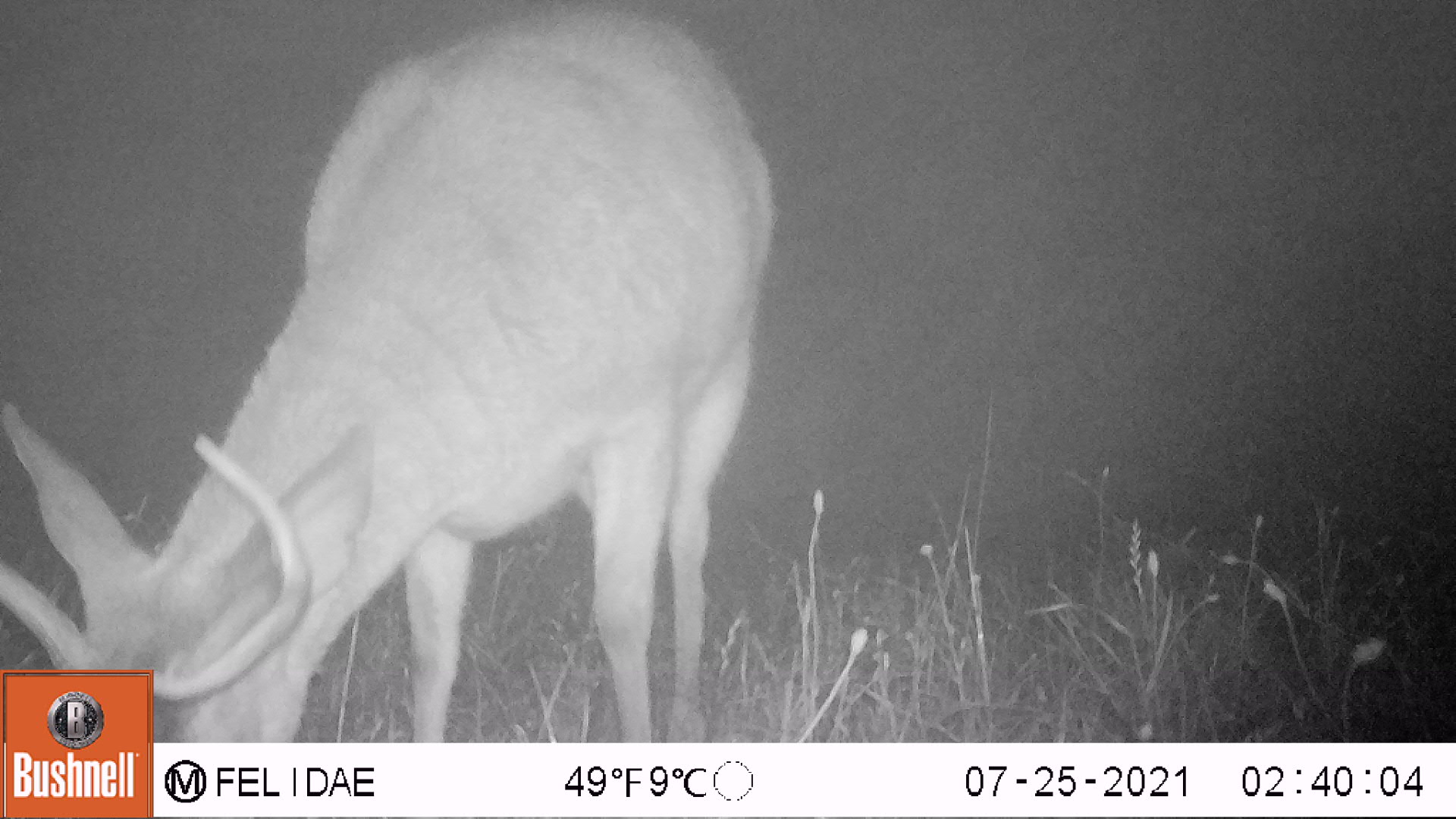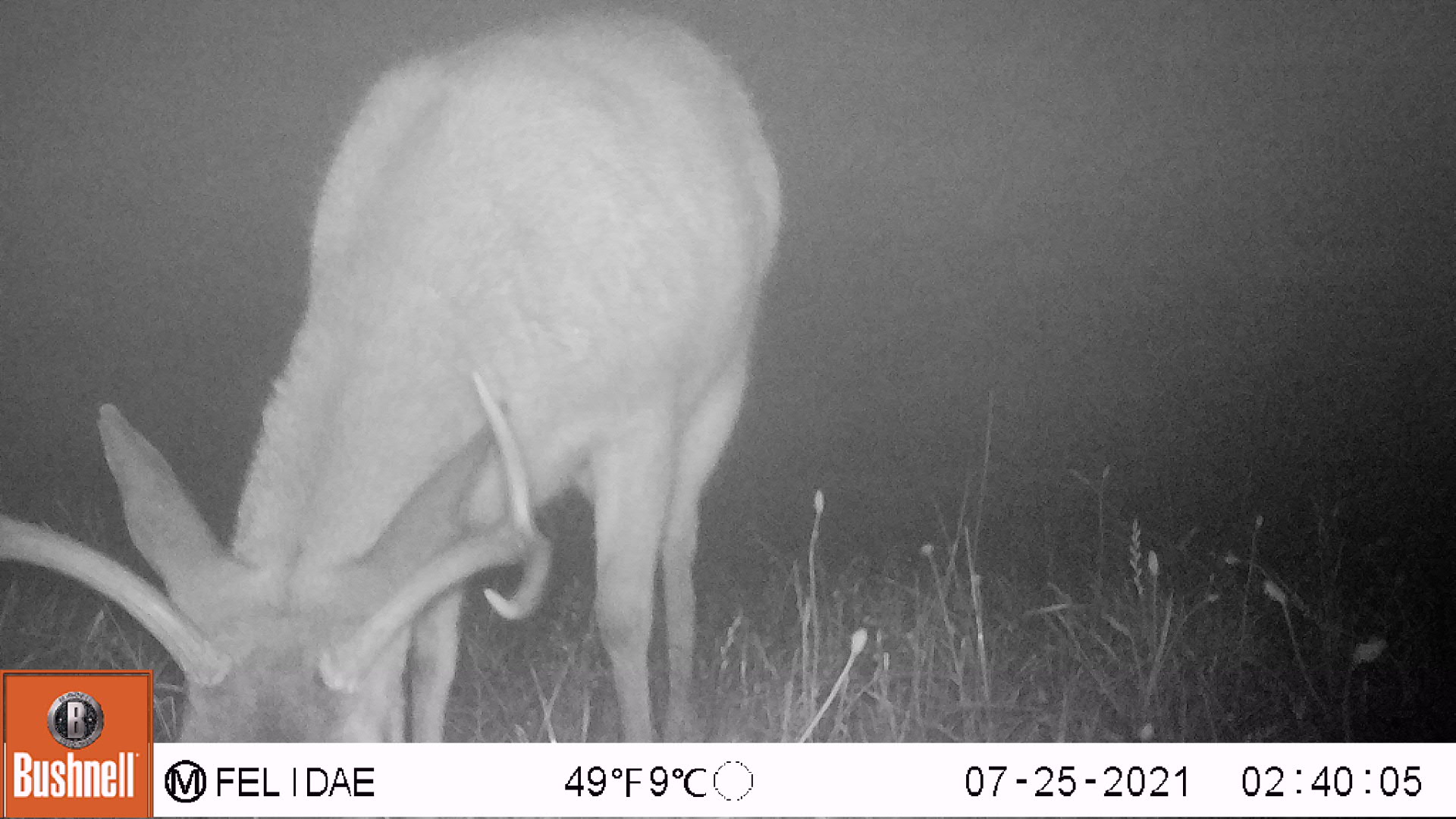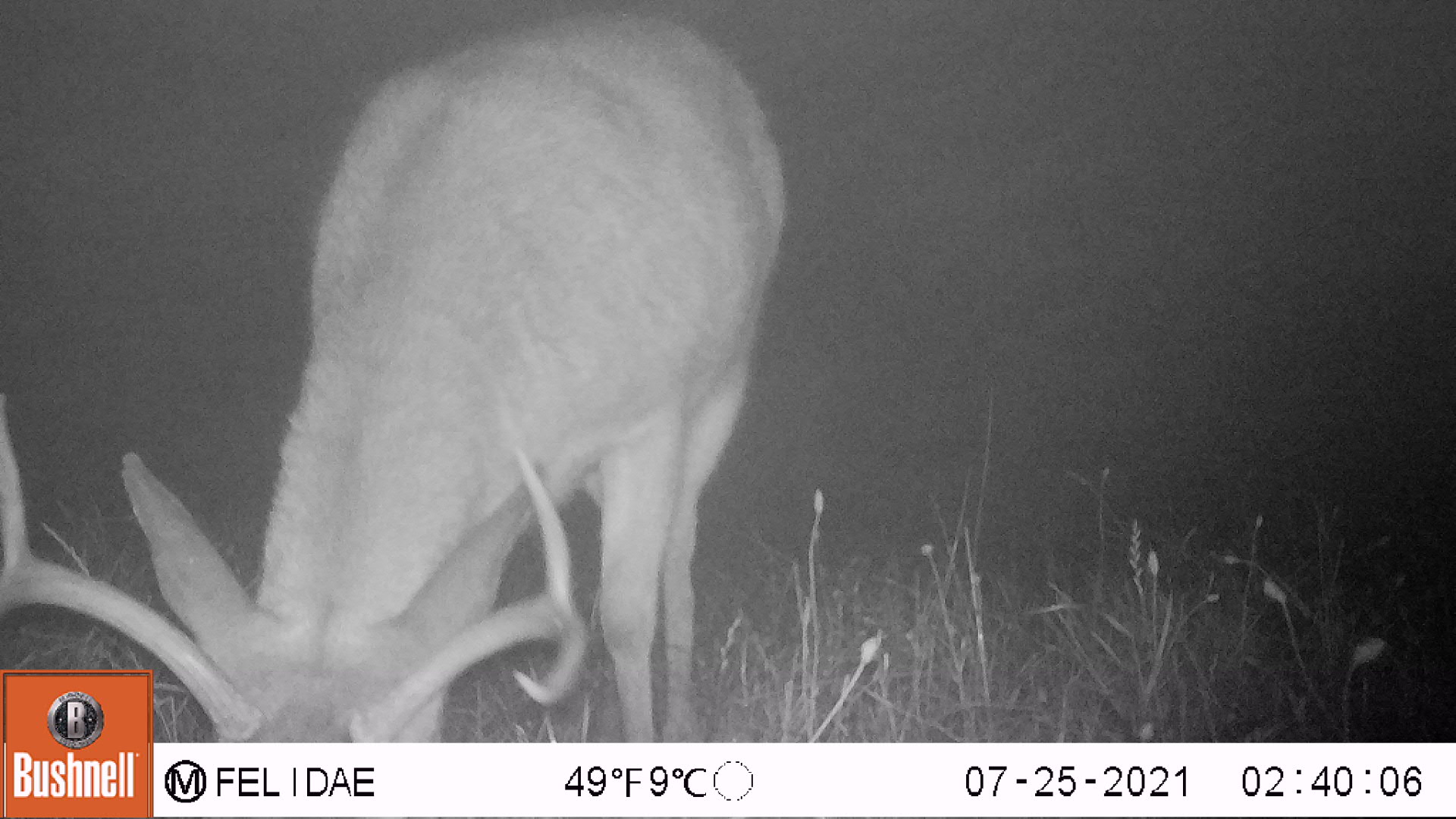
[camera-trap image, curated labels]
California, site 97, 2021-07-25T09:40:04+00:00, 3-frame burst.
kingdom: Animalia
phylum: Chordata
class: Mammalia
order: Artiodactyla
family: Cervidae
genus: Odocoileus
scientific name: Odocoileus hemionus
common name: mule deer